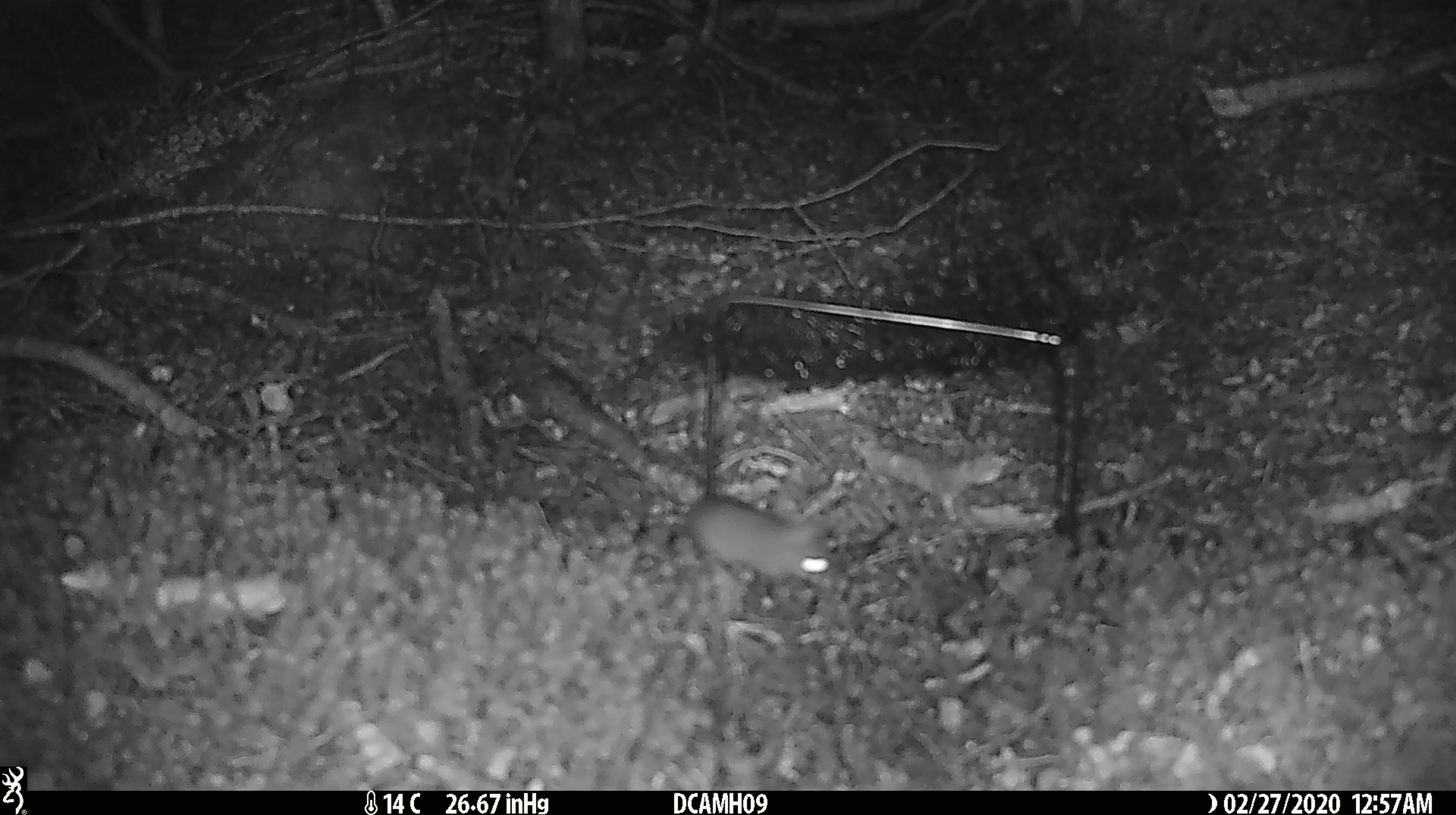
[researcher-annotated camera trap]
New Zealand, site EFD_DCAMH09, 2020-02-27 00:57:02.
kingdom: Animalia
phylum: Chordata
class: Mammalia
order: Rodentia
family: Muridae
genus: Mus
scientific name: Mus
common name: mouse